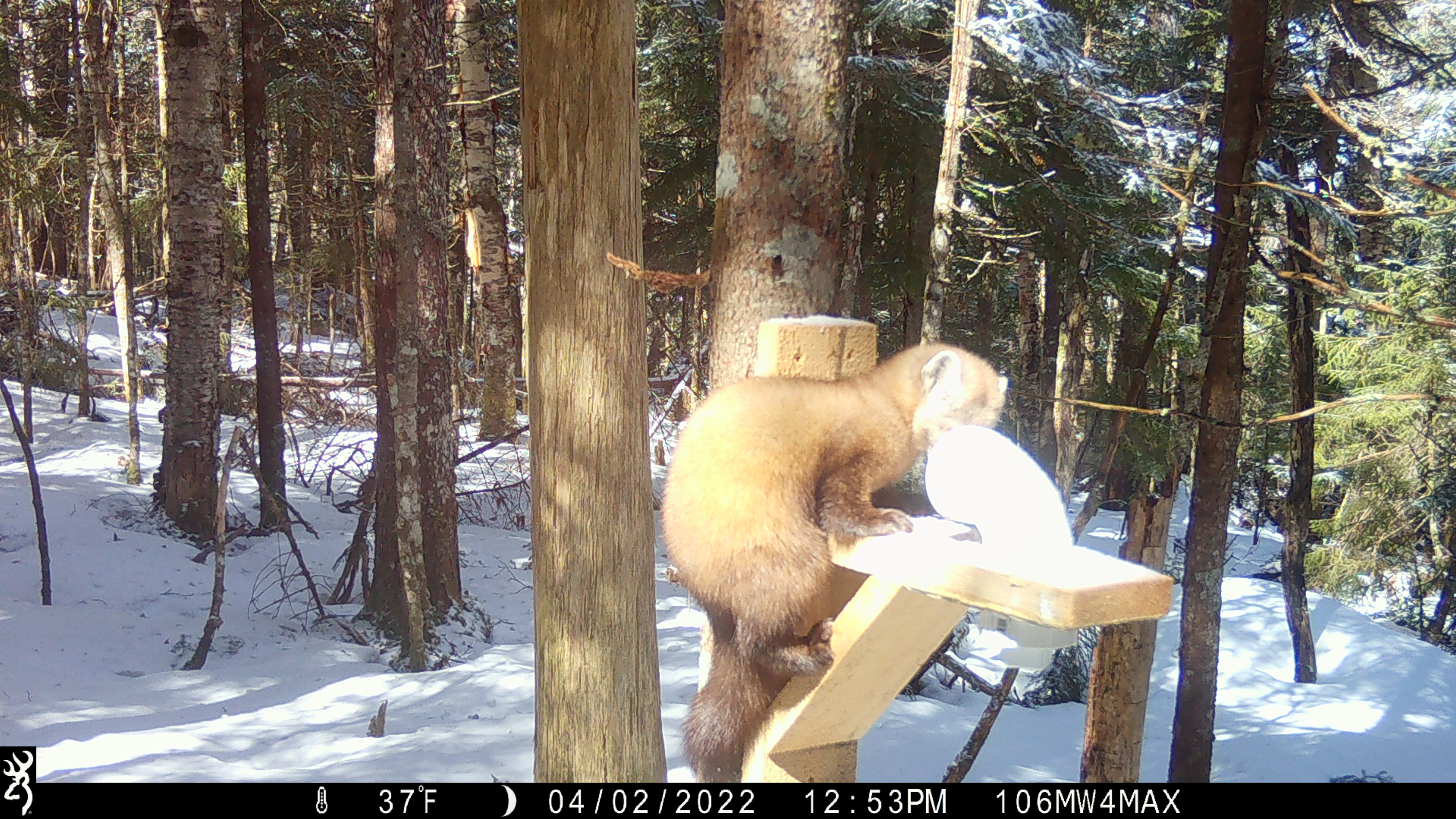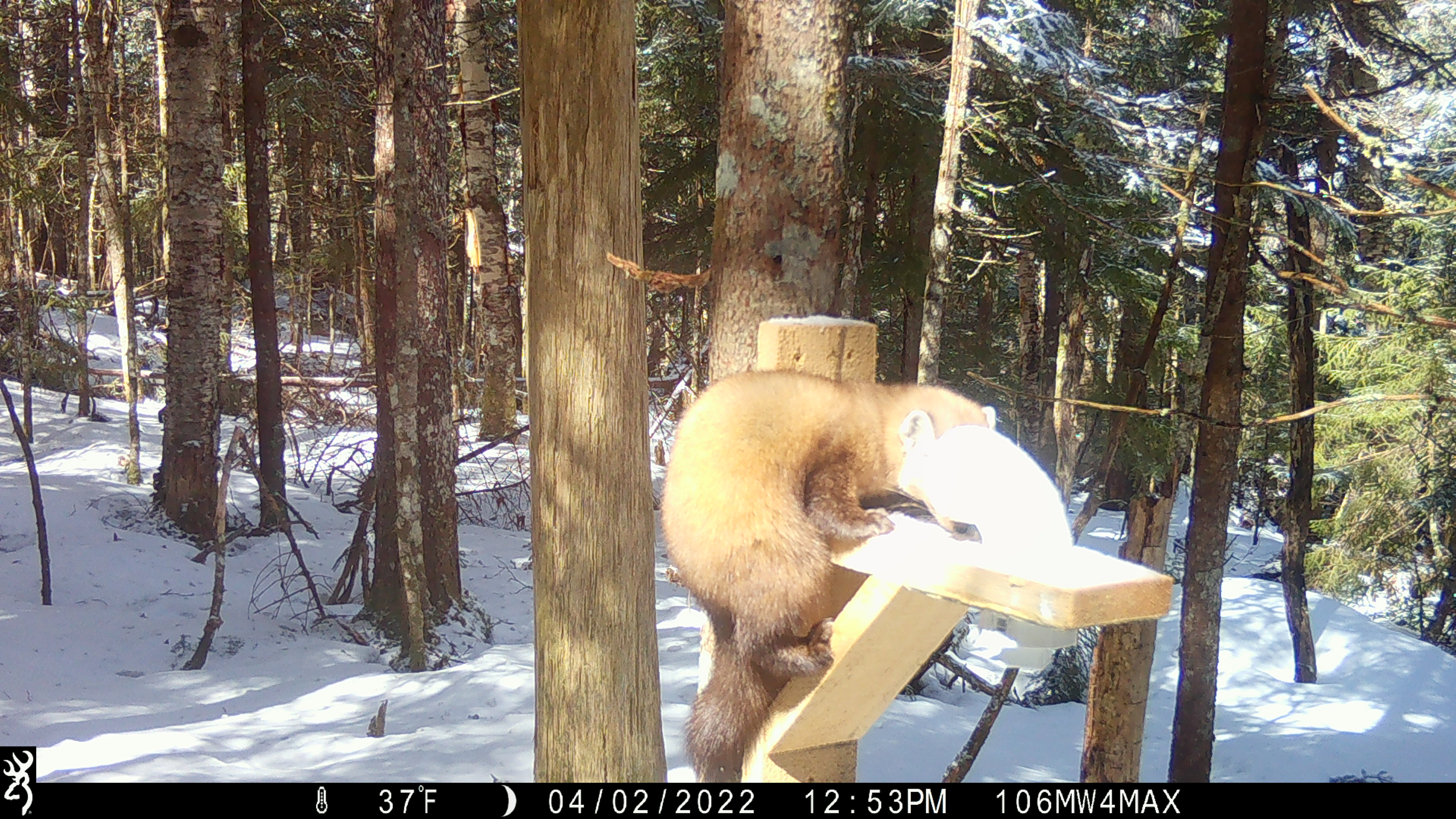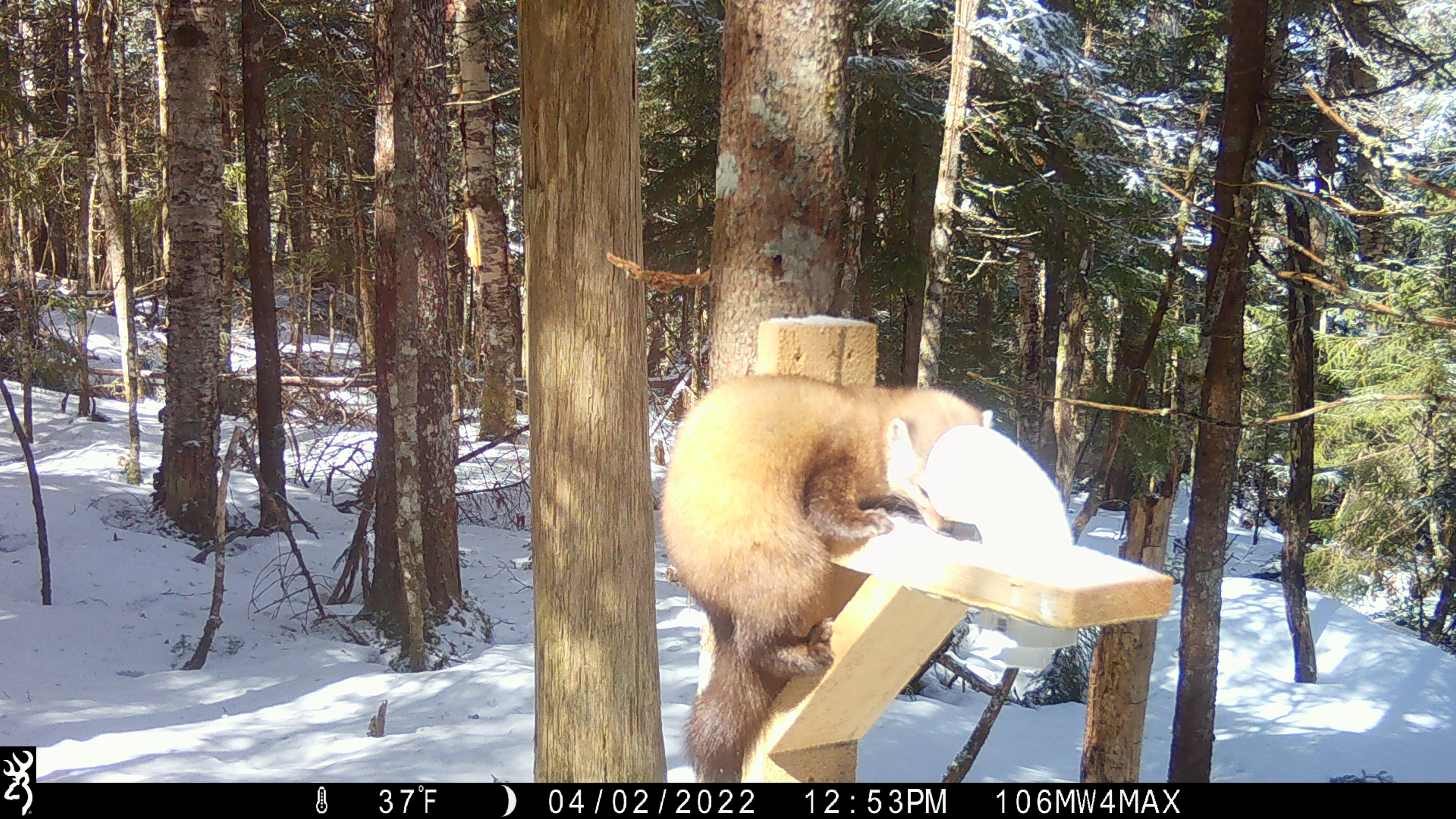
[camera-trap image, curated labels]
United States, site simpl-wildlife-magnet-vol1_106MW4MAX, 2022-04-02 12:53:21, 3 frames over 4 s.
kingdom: Animalia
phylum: Chordata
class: Mammalia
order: Carnivora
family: Mustelidae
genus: Martes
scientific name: Martes americana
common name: american marten